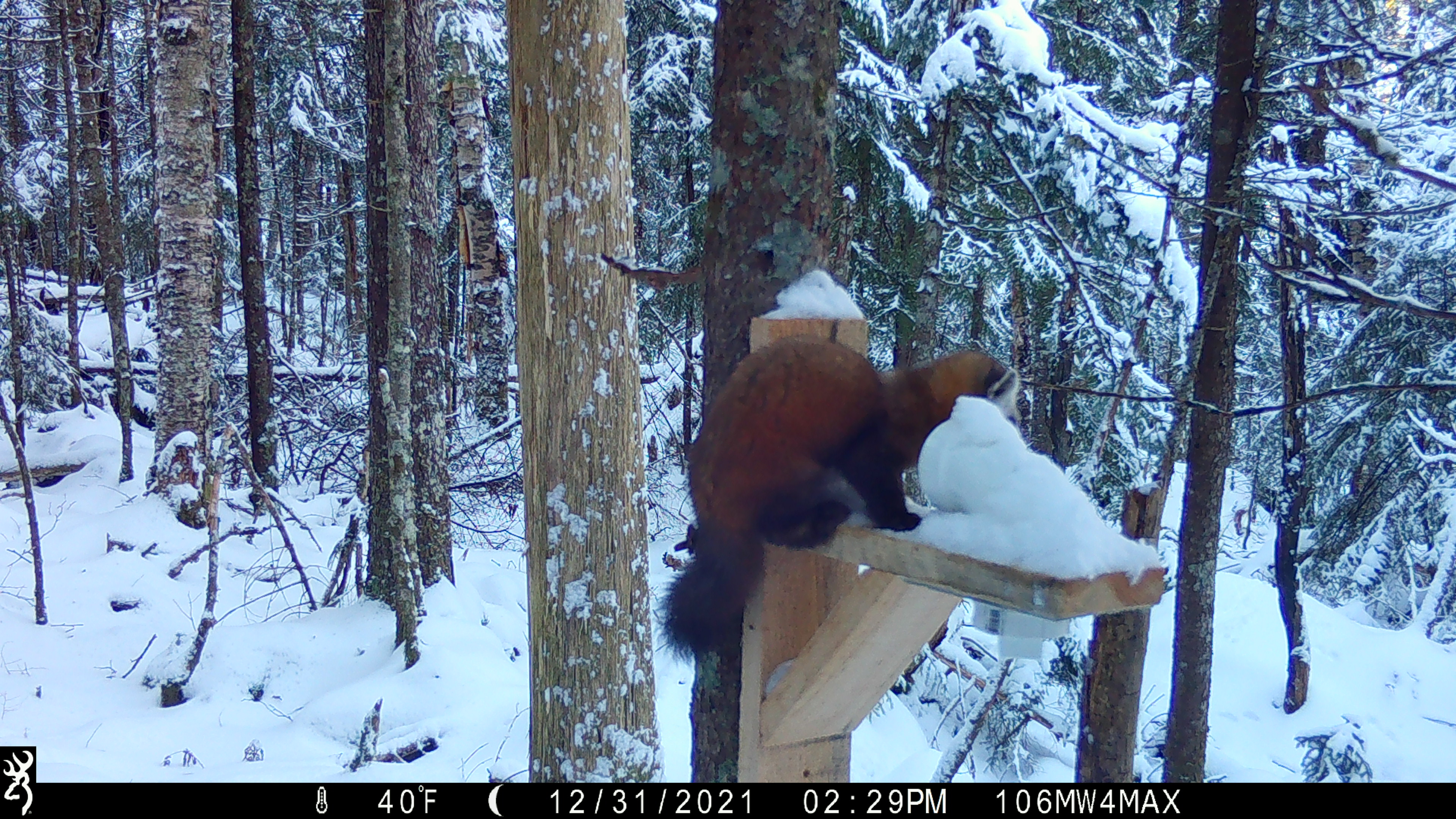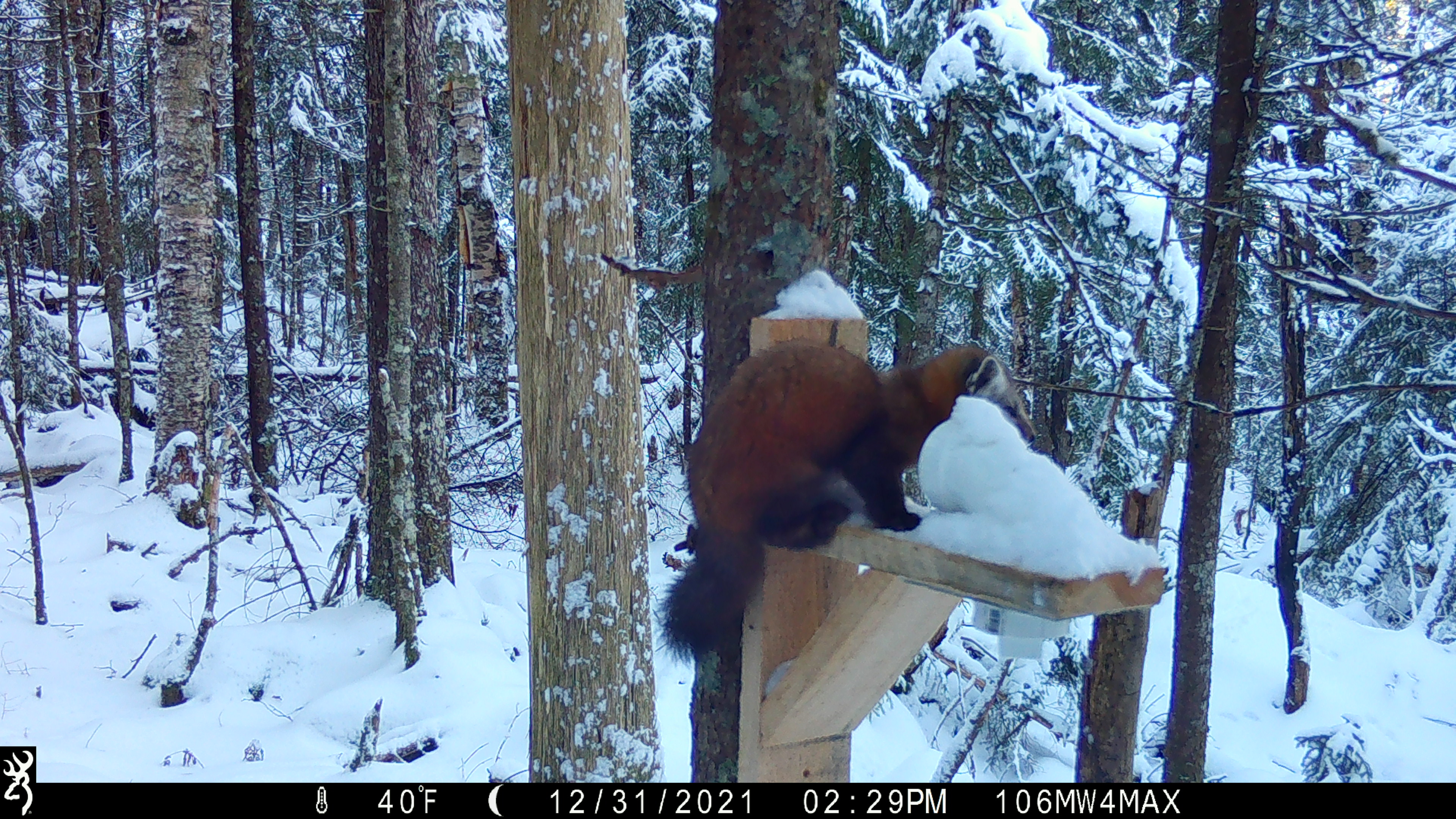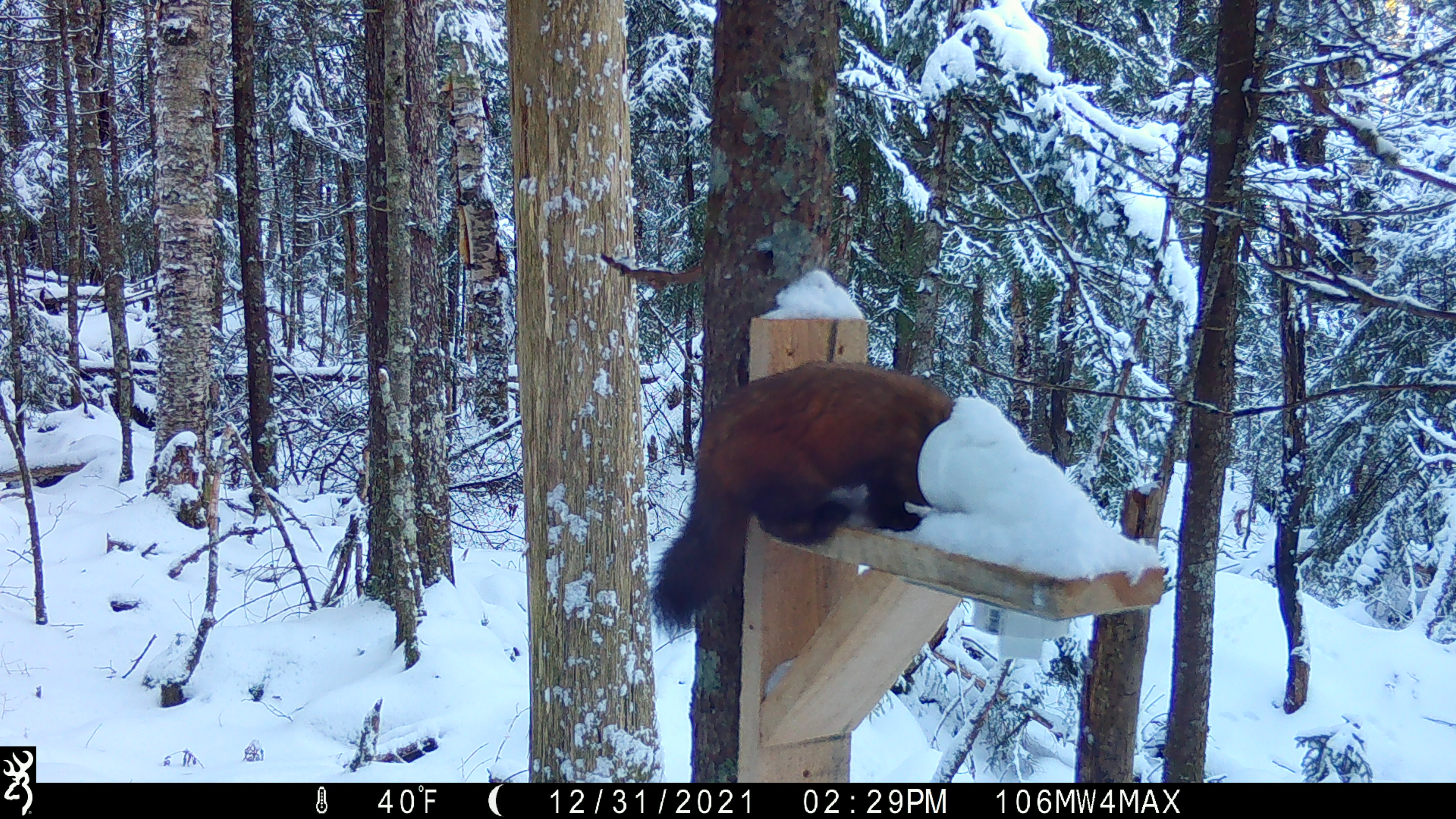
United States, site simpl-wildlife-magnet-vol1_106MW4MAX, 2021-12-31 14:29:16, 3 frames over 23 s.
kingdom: Animalia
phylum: Chordata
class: Mammalia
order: Carnivora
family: Mustelidae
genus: Martes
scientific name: Martes americana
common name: american marten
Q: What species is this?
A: American marten (Martes americana).